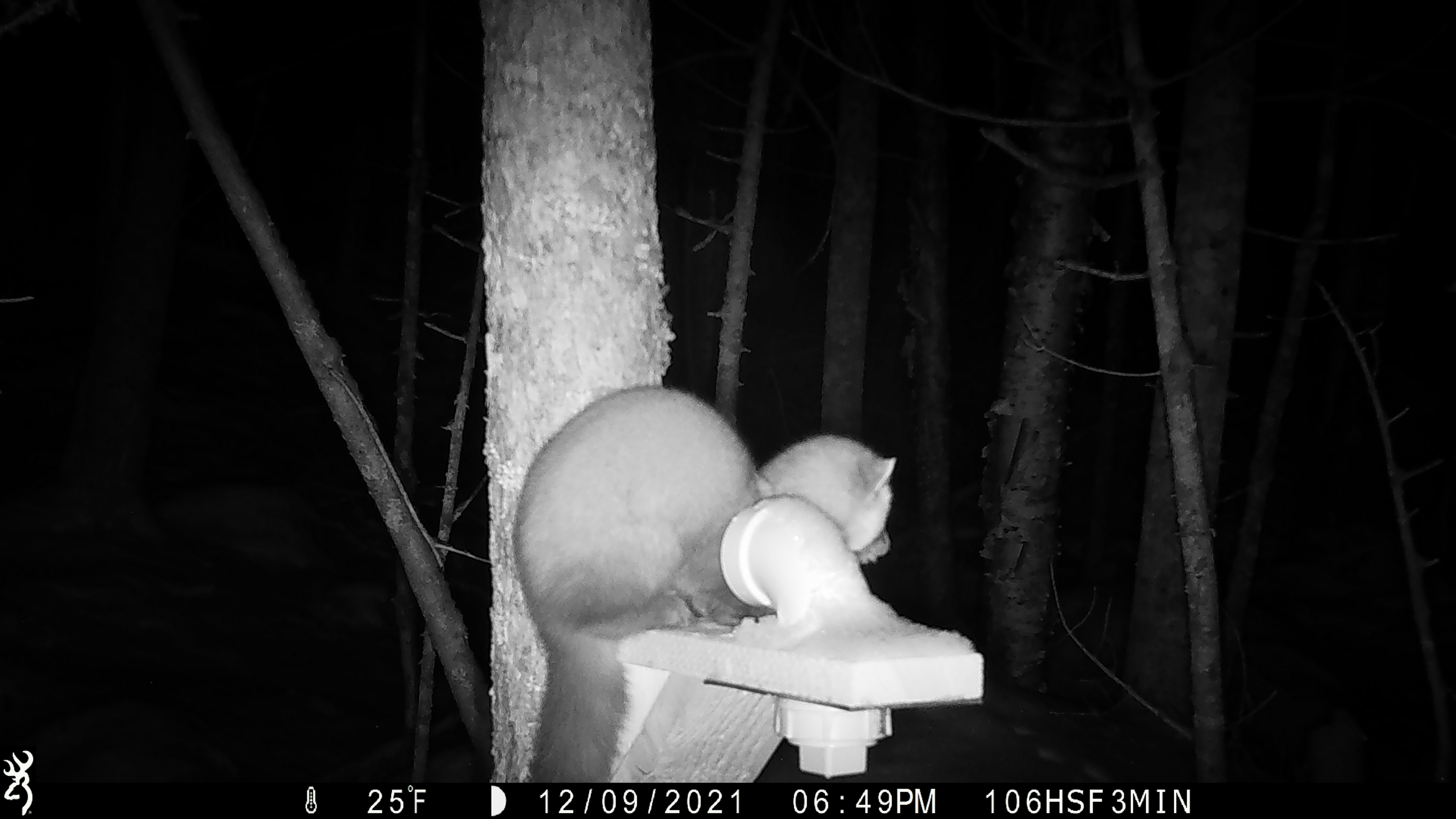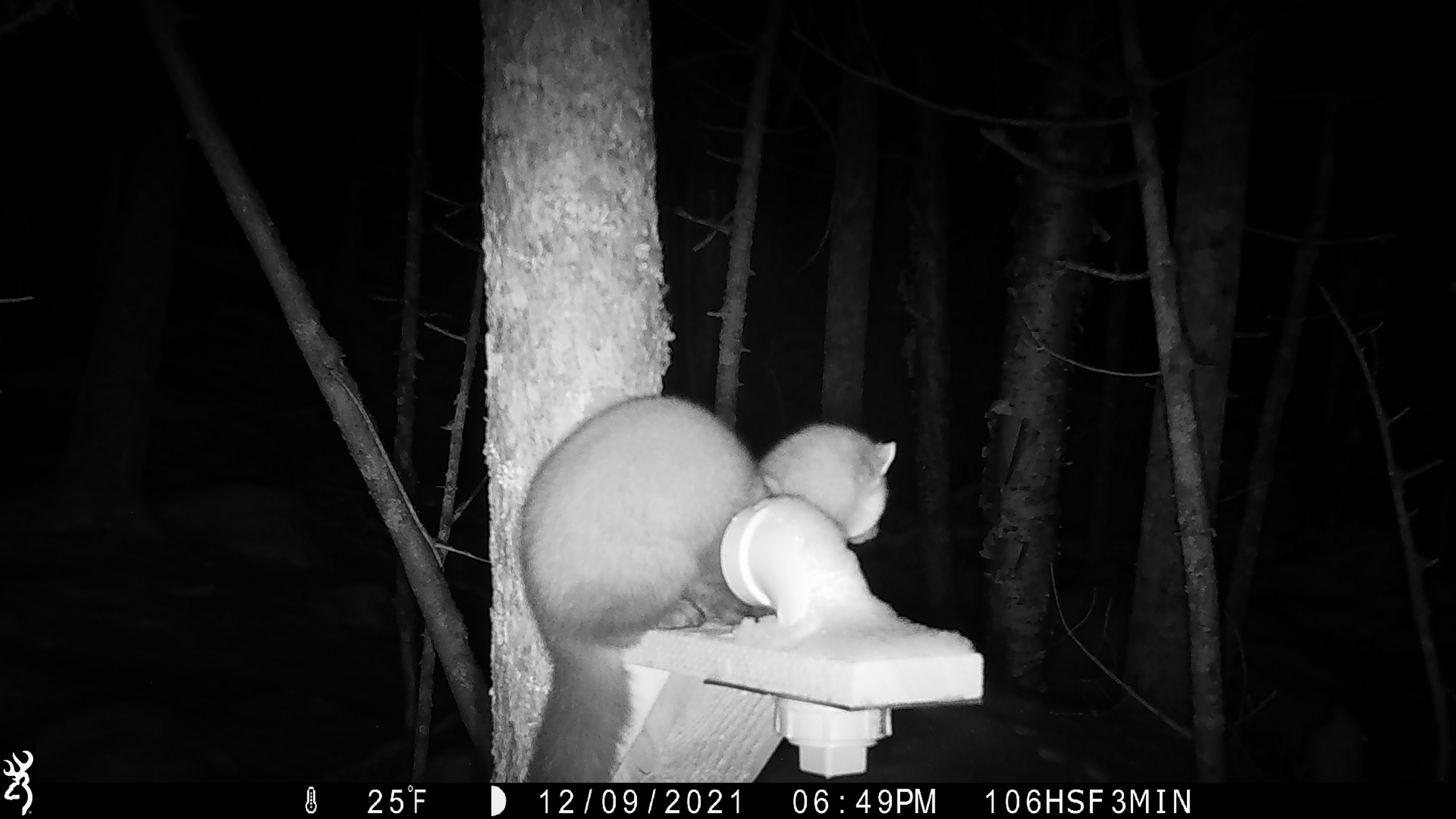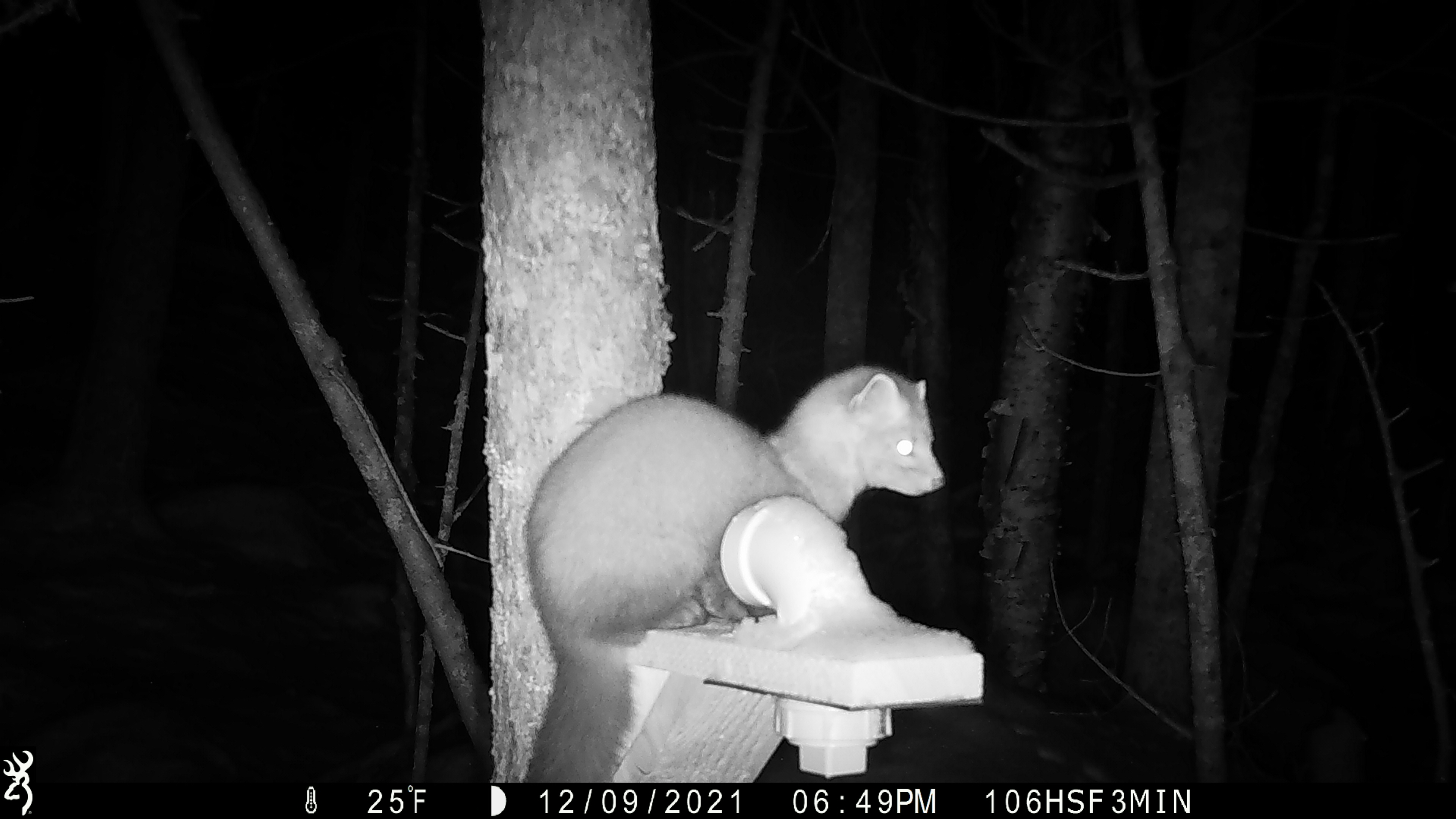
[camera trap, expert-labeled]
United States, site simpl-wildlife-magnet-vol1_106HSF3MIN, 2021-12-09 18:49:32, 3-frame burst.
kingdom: Animalia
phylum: Chordata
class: Mammalia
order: Carnivora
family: Mustelidae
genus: Martes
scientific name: Martes americana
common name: american marten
American marten (Martes americana).